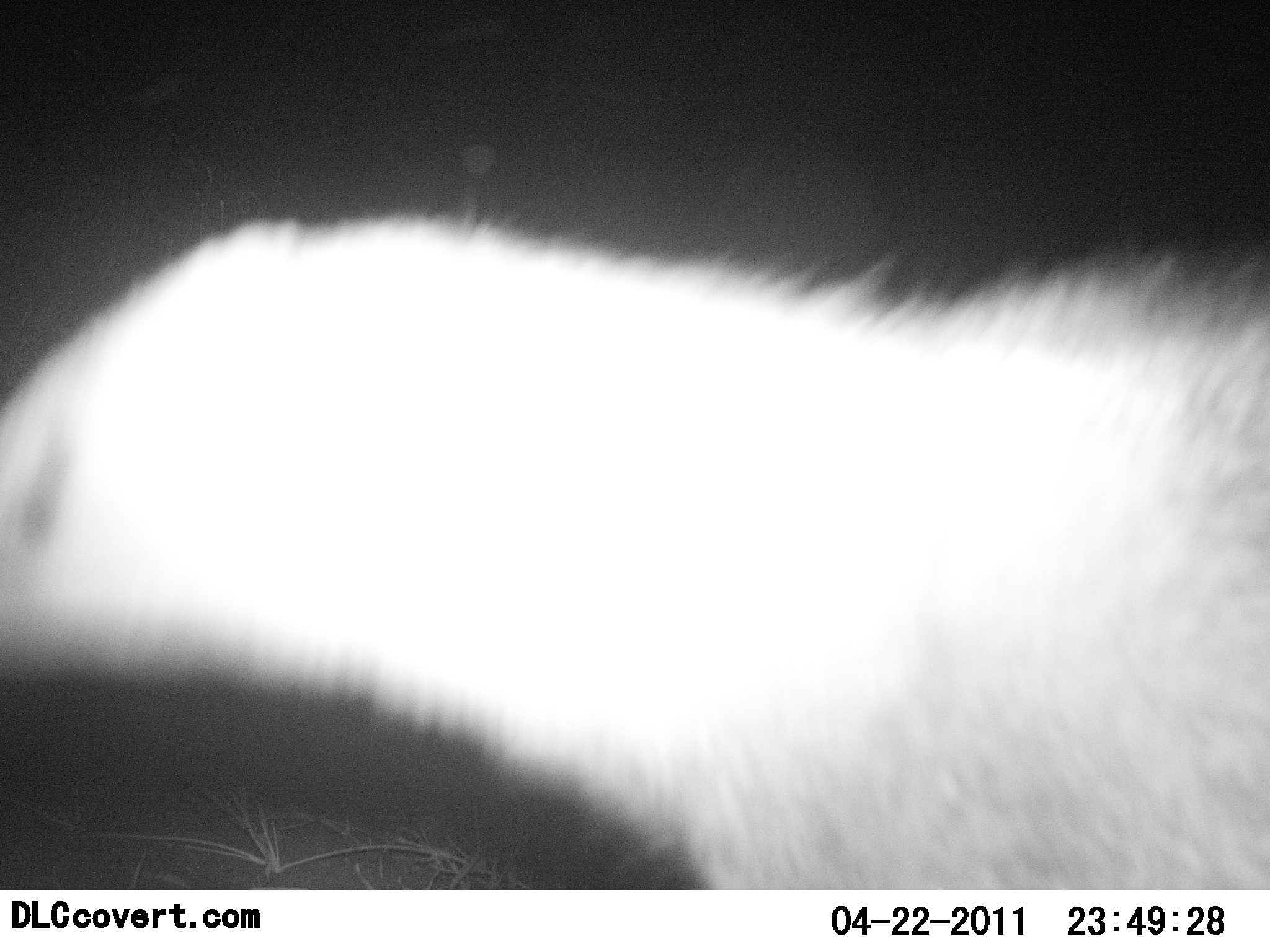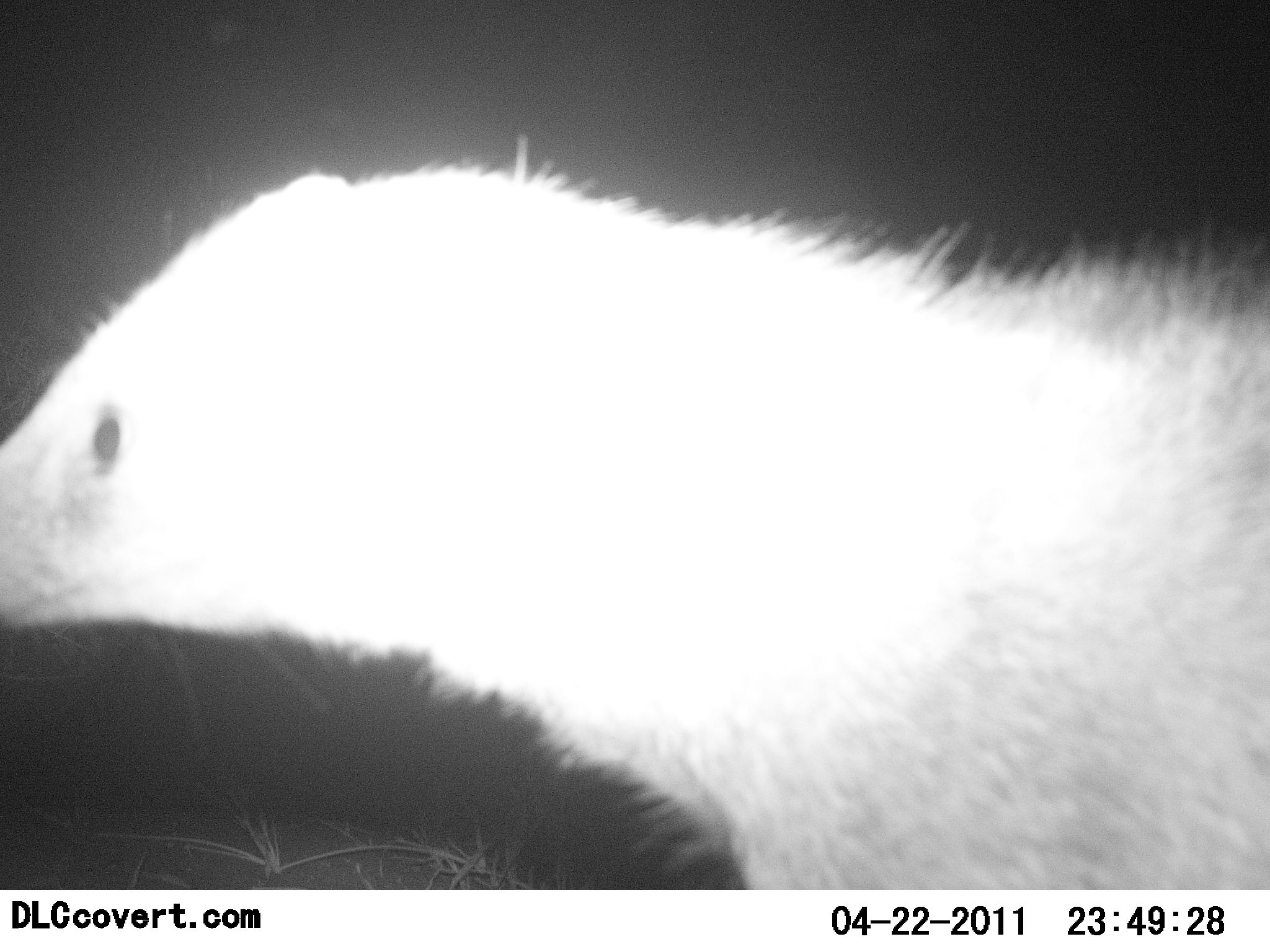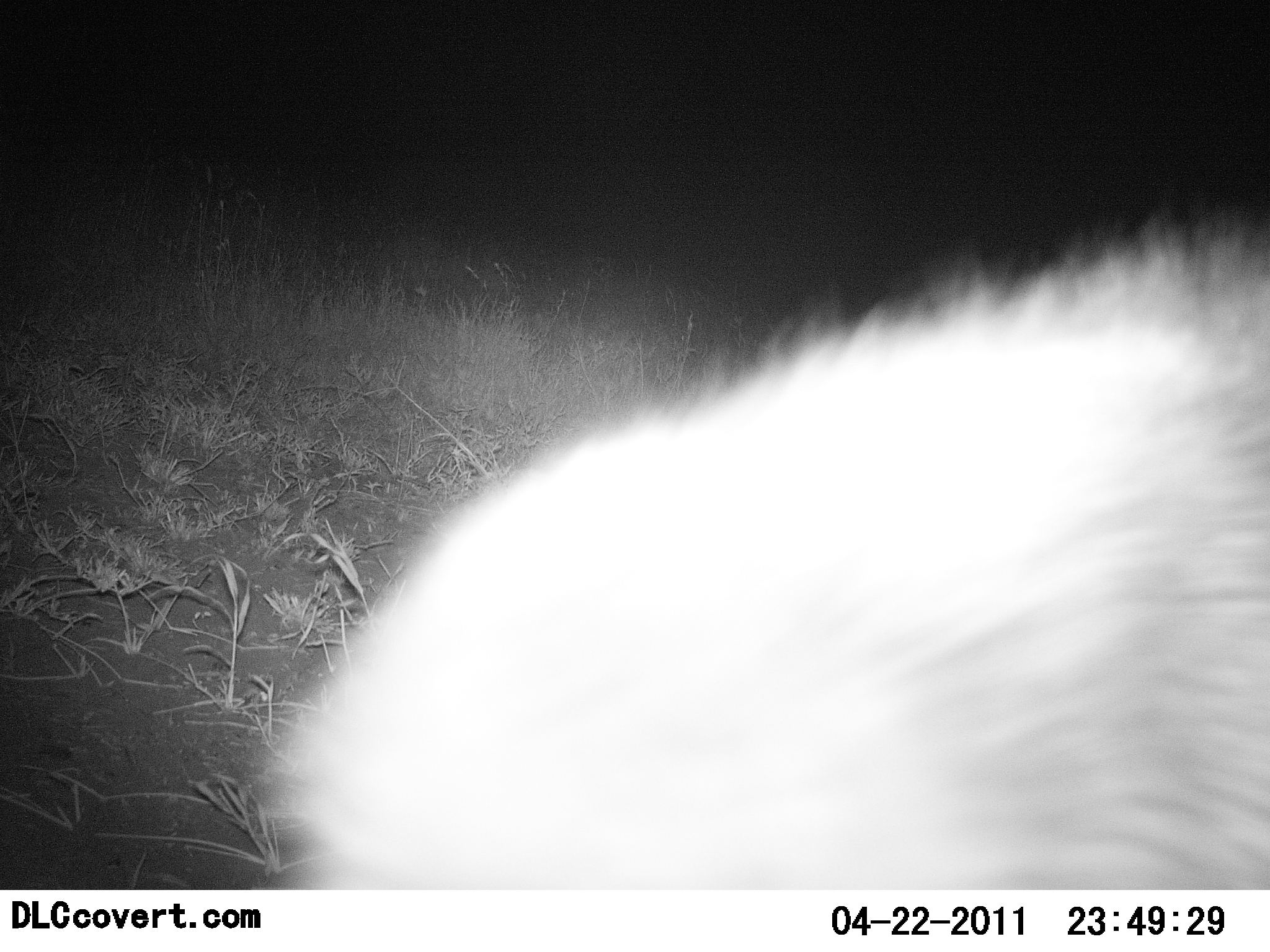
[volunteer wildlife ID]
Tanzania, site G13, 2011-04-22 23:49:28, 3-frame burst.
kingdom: Animalia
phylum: Chordata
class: Mammalia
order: Carnivora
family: Herpestidae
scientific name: Herpestidae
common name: mongoose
Mongoose (Herpestidae), count 1. Behavior (volunteer vote fractions): standing 67%, resting 0%, moving 33%, interacting 0%. Young present (vote fraction): 0%. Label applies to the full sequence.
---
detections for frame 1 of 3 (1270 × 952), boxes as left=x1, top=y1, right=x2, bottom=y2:
animal: left=0, top=208, right=1269, bottom=890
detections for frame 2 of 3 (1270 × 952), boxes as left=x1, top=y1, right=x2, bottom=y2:
animal: left=0, top=137, right=1269, bottom=890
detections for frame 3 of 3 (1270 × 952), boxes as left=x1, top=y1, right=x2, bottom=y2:
animal: left=259, top=204, right=1270, bottom=891